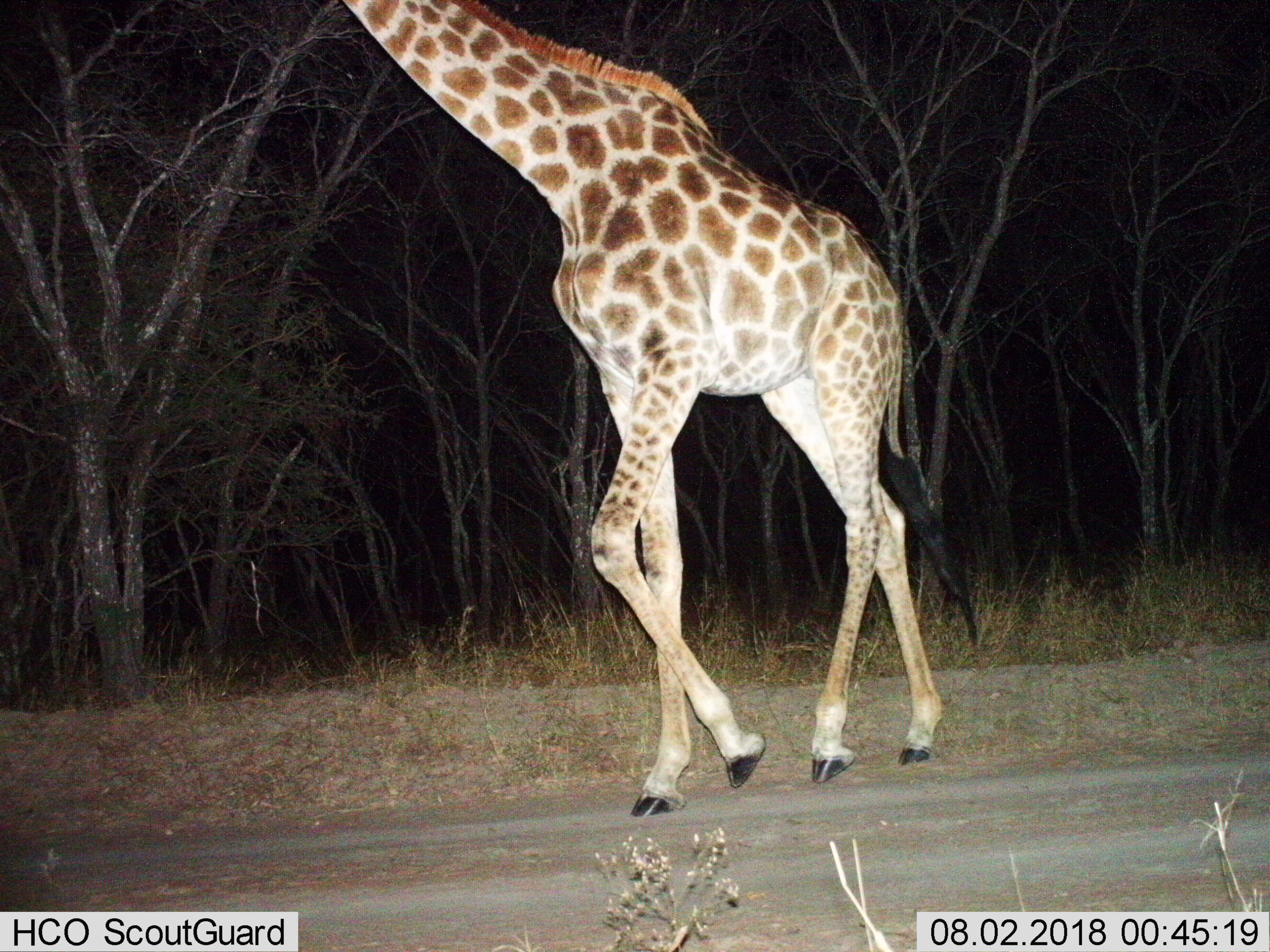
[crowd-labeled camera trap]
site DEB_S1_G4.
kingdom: Animalia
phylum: Chordata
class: Mammalia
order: Artiodactyla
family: Giraffidae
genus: Giraffa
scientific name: Giraffa camelopardalis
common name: giraffe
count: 1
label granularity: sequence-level